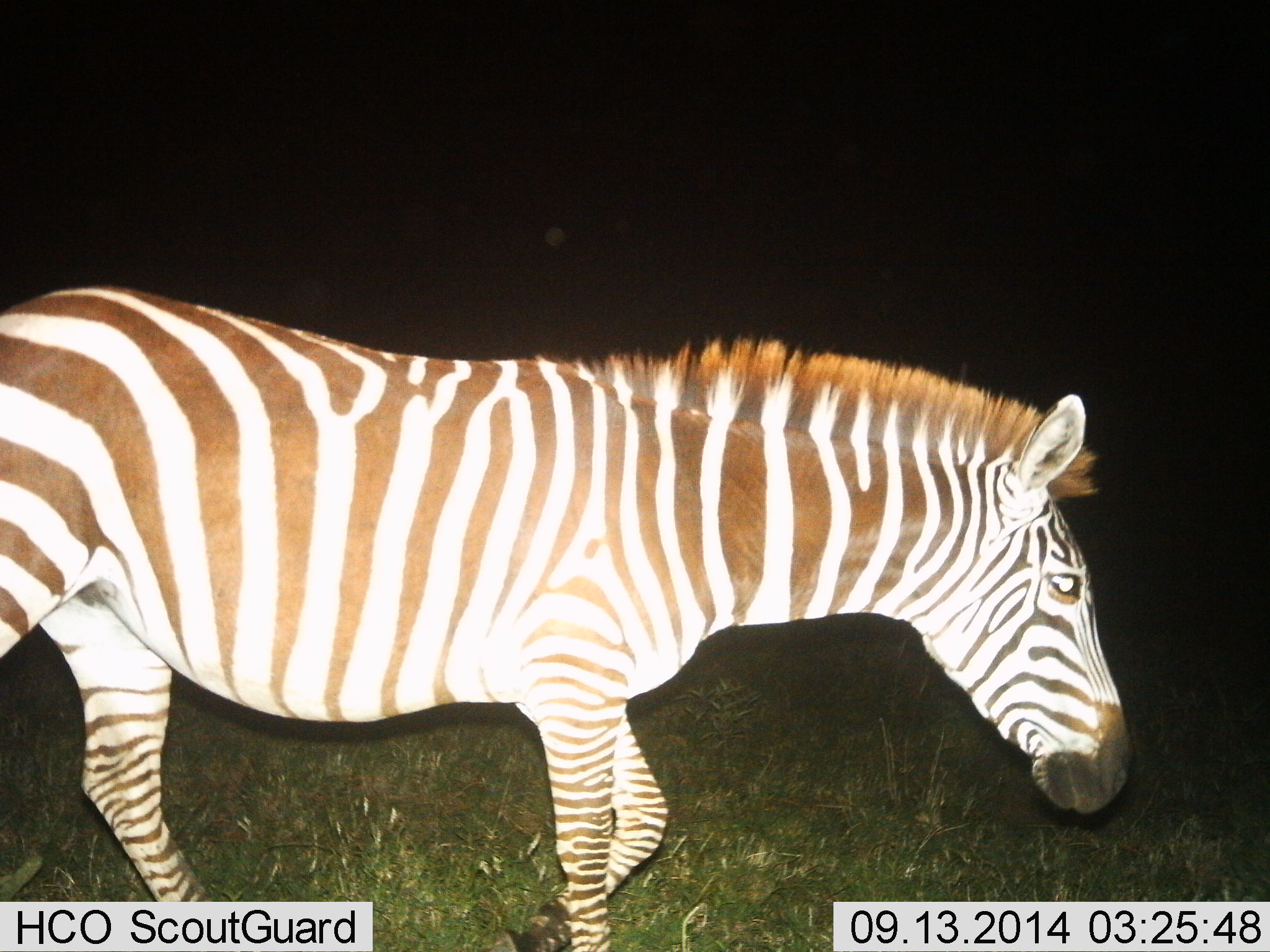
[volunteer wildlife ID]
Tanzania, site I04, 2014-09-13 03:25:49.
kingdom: Animalia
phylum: Chordata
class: Mammalia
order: Perissodactyla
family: Equidae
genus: Equus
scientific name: Equus quagga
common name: plains zebra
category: zebra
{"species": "zebra (plains zebra) (Equus quagga)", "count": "1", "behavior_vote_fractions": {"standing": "40%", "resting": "0%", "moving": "60%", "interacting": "0%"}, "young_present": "0%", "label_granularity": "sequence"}